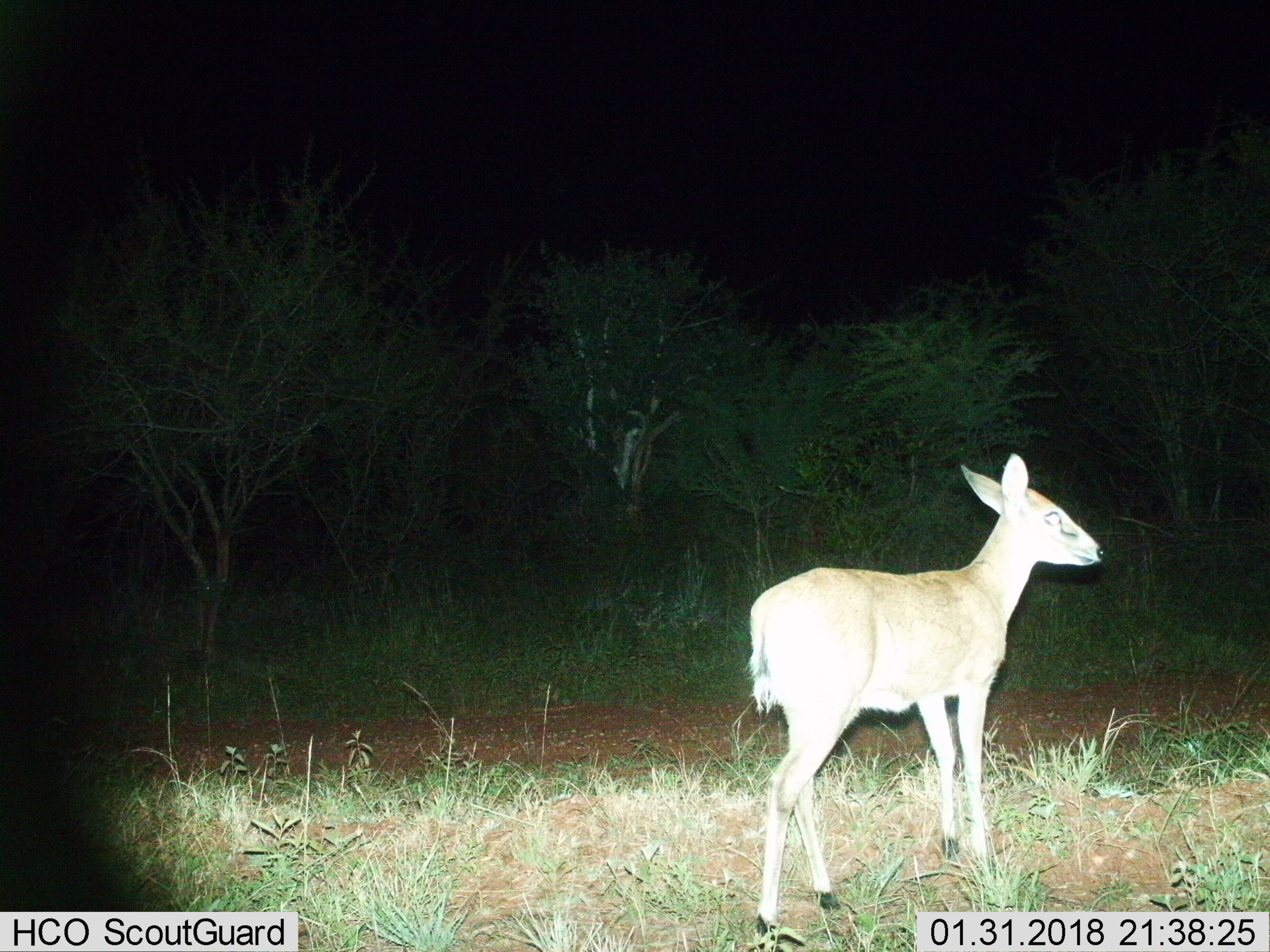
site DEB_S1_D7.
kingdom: Animalia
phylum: Chordata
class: Mammalia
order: Artiodactyla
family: Bovidae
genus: Sylvicapra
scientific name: Sylvicapra grimmia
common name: common duiker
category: duikercommongrey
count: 1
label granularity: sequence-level